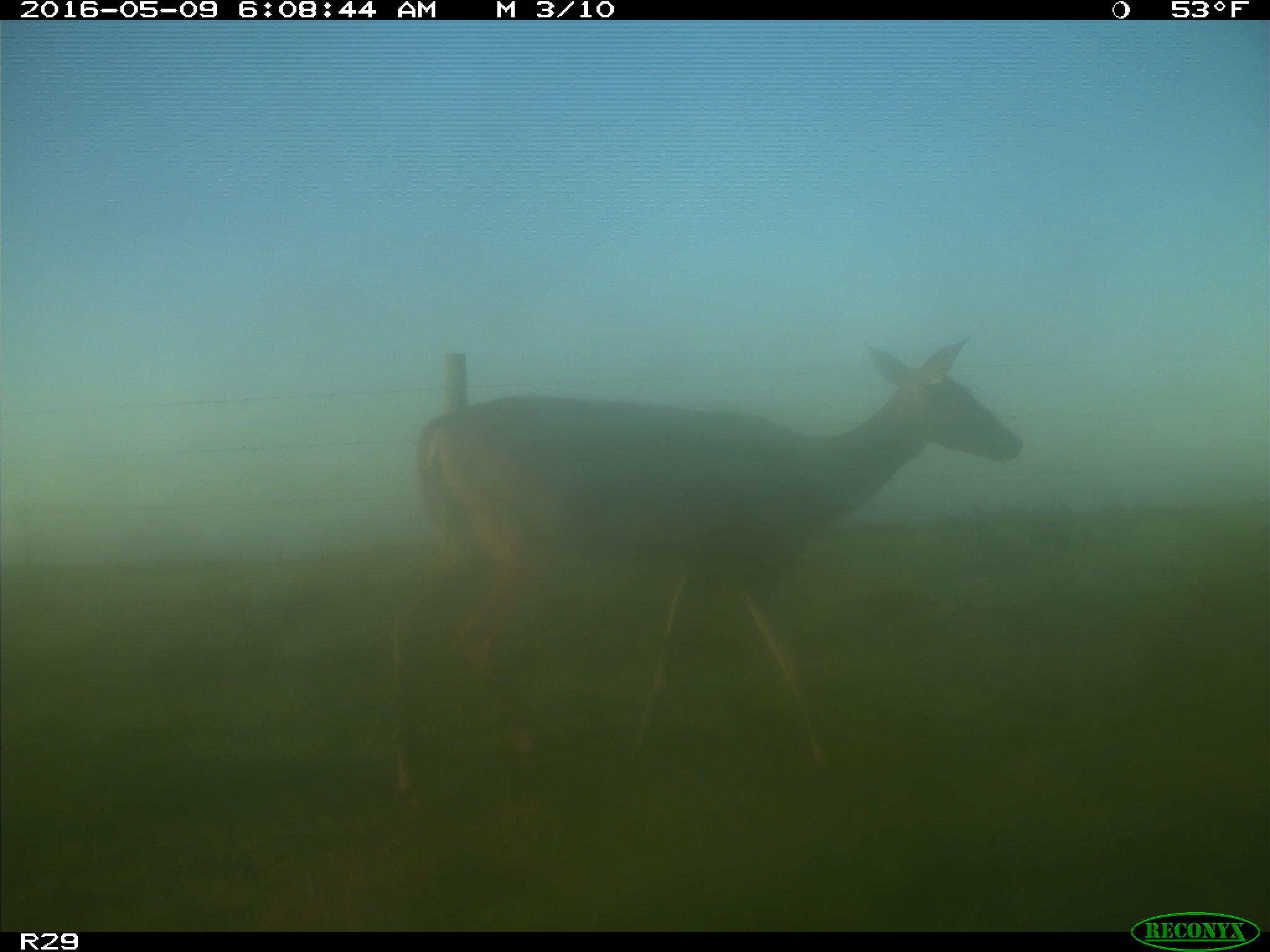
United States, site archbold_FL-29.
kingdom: Animalia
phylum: Chordata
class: Mammalia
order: Artiodactyla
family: Cervidae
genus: Odocoileus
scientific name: Odocoileus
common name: deer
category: unidentified deer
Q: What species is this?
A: Unidentified deer (deer) (Odocoileus).